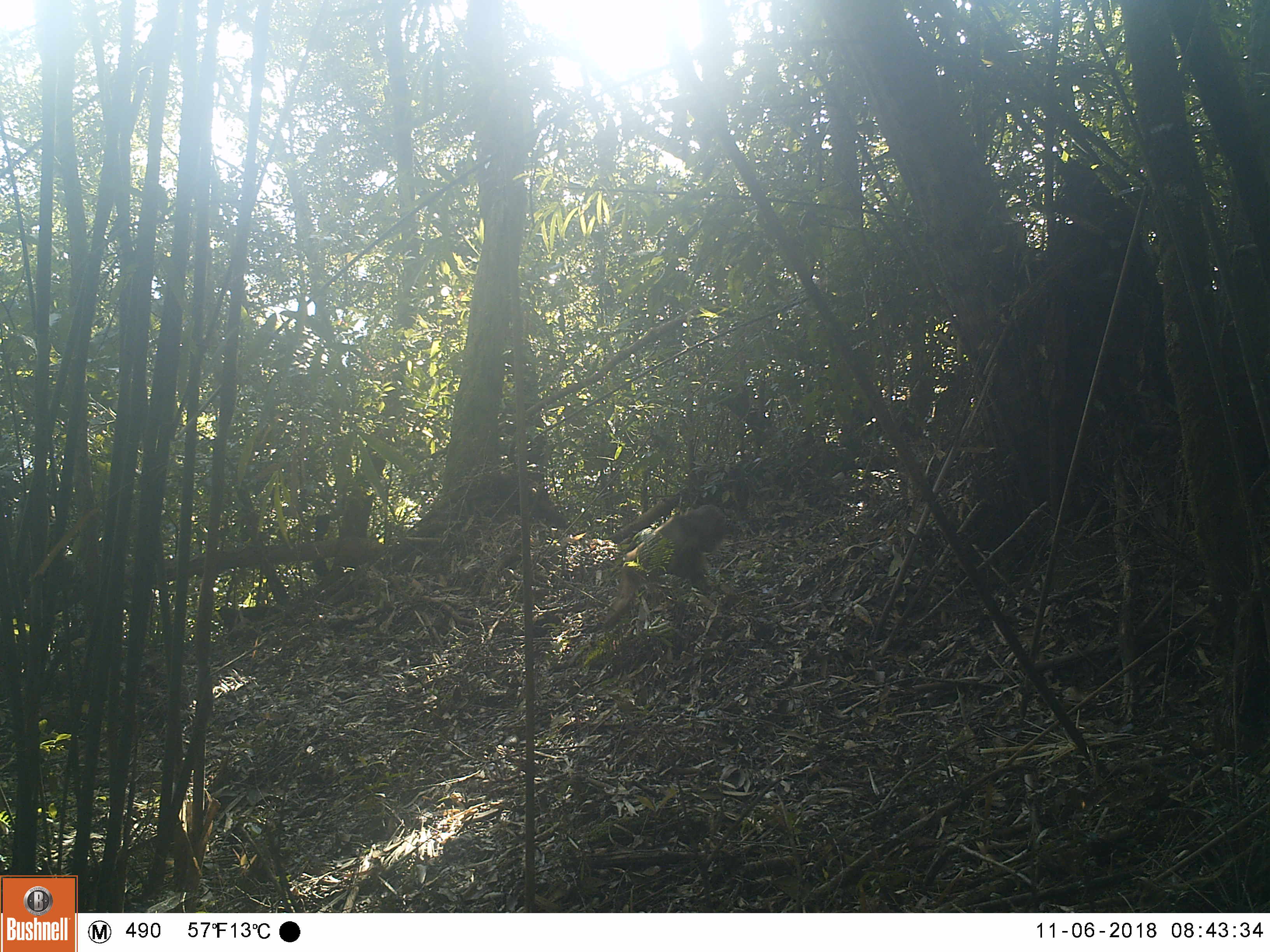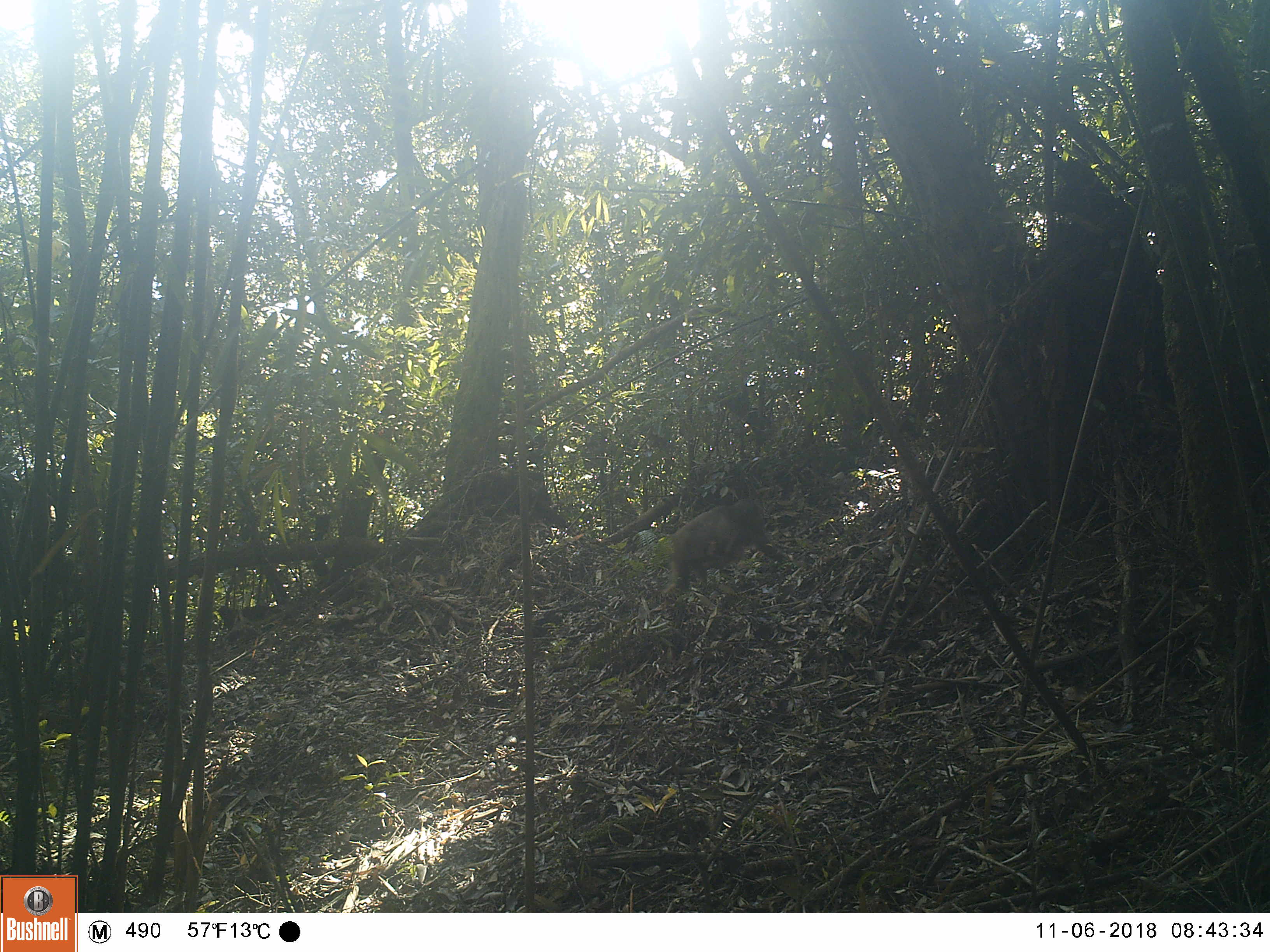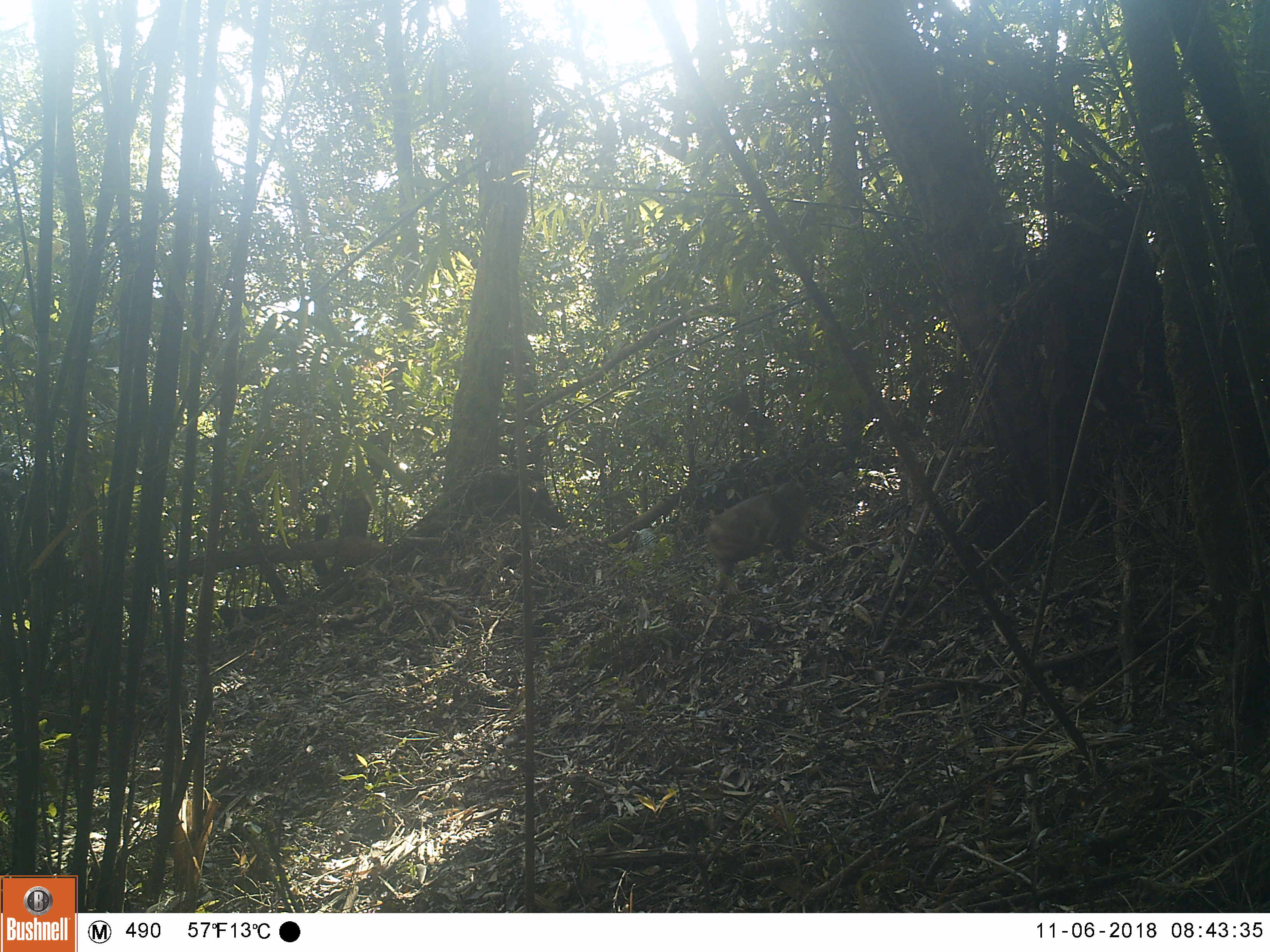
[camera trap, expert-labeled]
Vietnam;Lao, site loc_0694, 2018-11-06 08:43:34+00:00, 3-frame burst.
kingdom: Animalia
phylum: Chordata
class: Mammalia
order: Primates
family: Cercopithecidae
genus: Macaca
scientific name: Macaca arctoides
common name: stump-tailed macaque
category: stump tailed macaque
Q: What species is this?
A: Stump tailed macaque (stump-tailed macaque) (Macaca arctoides).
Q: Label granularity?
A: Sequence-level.